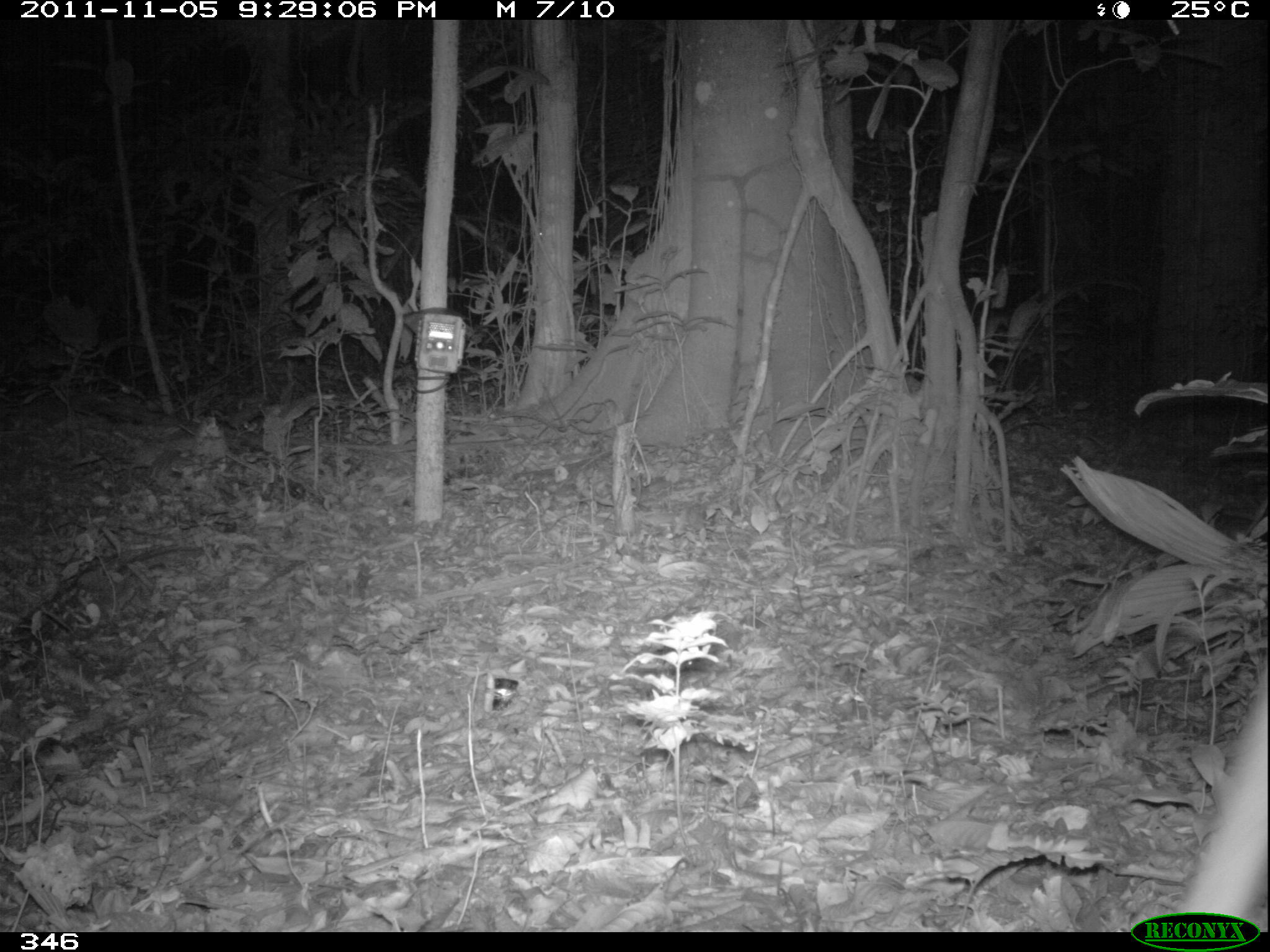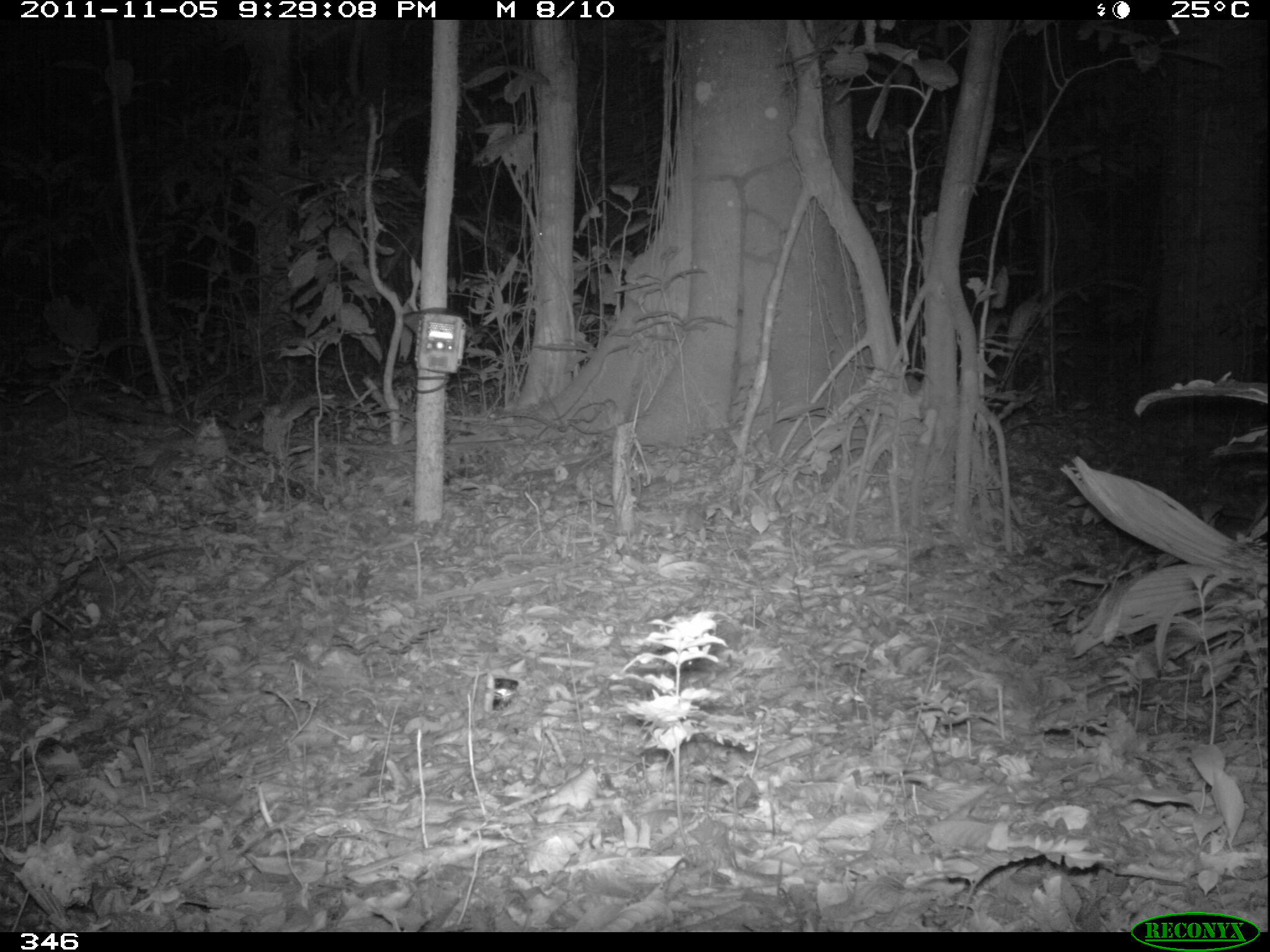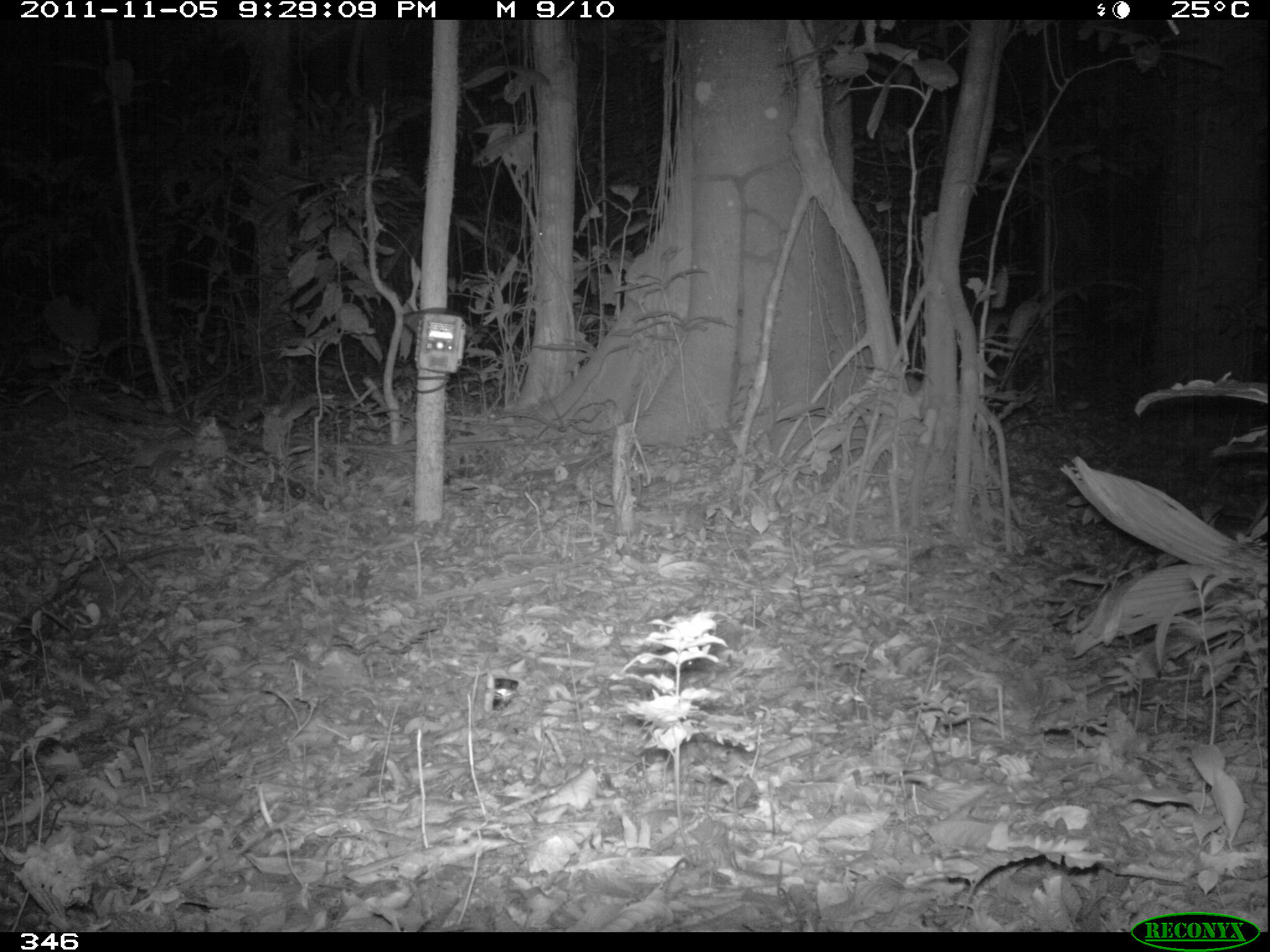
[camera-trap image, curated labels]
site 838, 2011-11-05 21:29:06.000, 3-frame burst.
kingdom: Animalia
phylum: Chordata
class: Mammalia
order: Artiodactyla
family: Cervidae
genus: Mazama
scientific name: Mazama americana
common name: red brocket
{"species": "Mazama americana (red brocket)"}